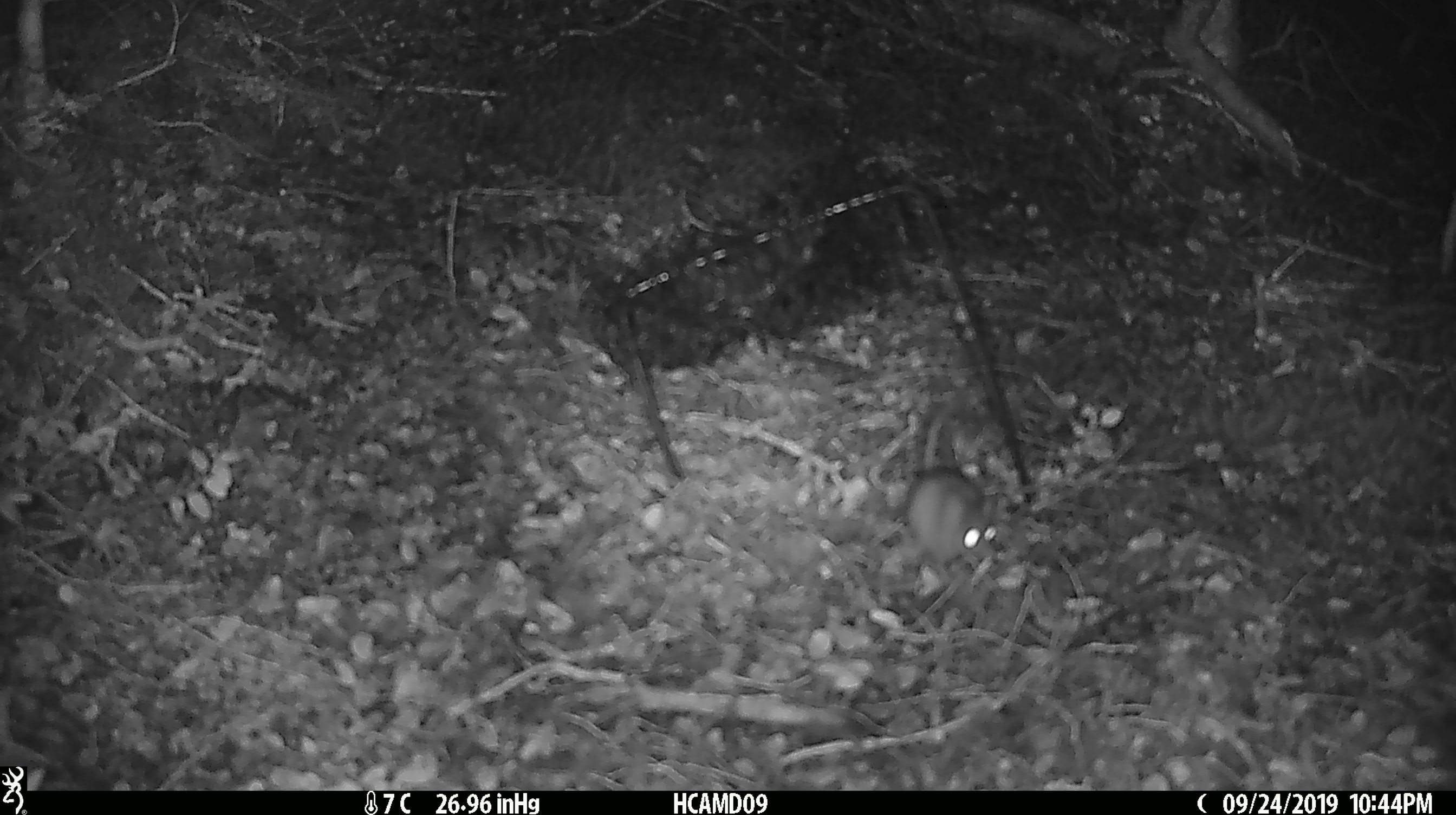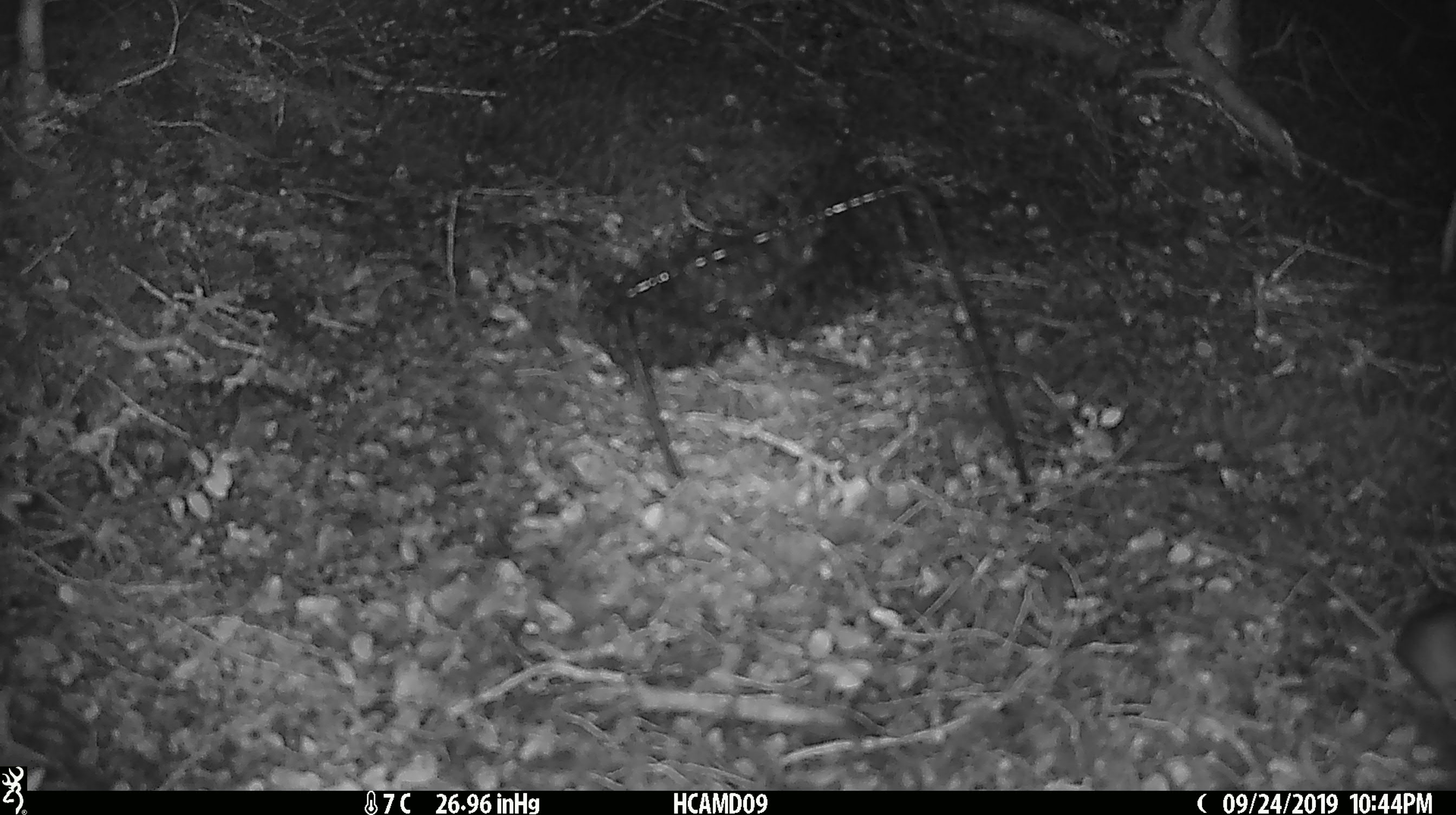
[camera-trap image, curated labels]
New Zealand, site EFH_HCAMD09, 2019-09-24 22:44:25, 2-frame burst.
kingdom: Animalia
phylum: Chordata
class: Mammalia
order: Rodentia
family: Muridae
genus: Mus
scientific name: Mus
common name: mouse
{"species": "mouse (Mus)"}